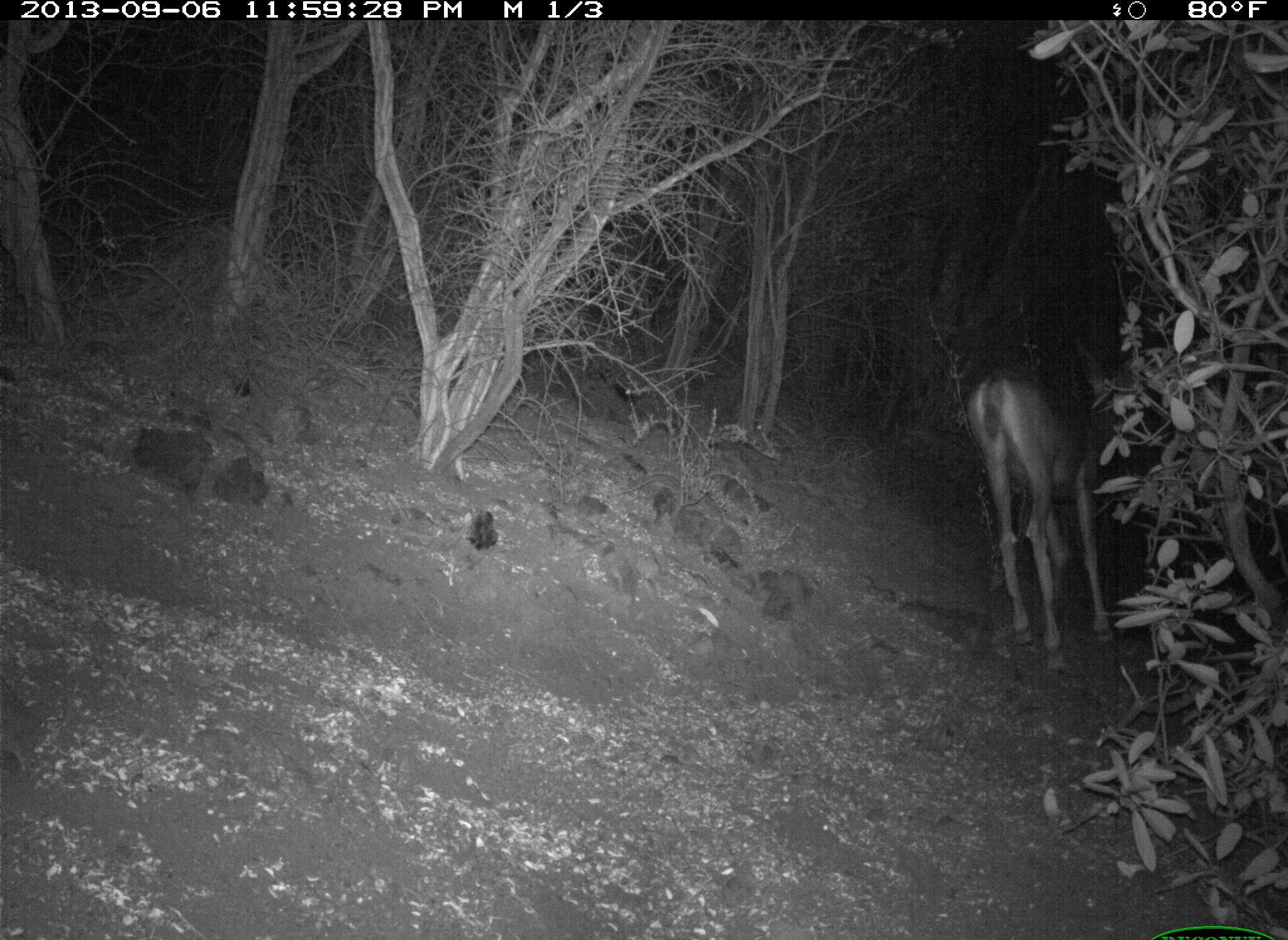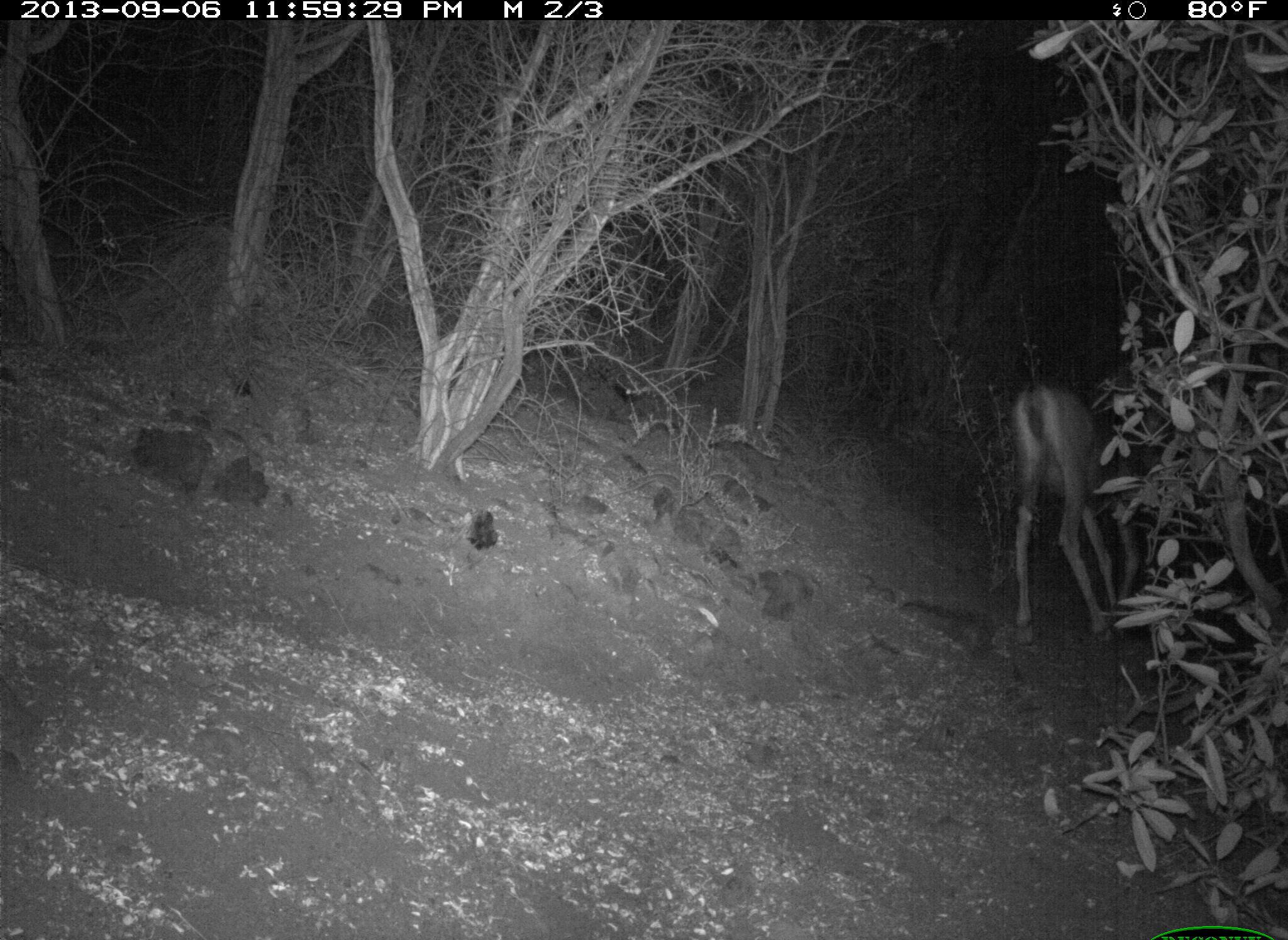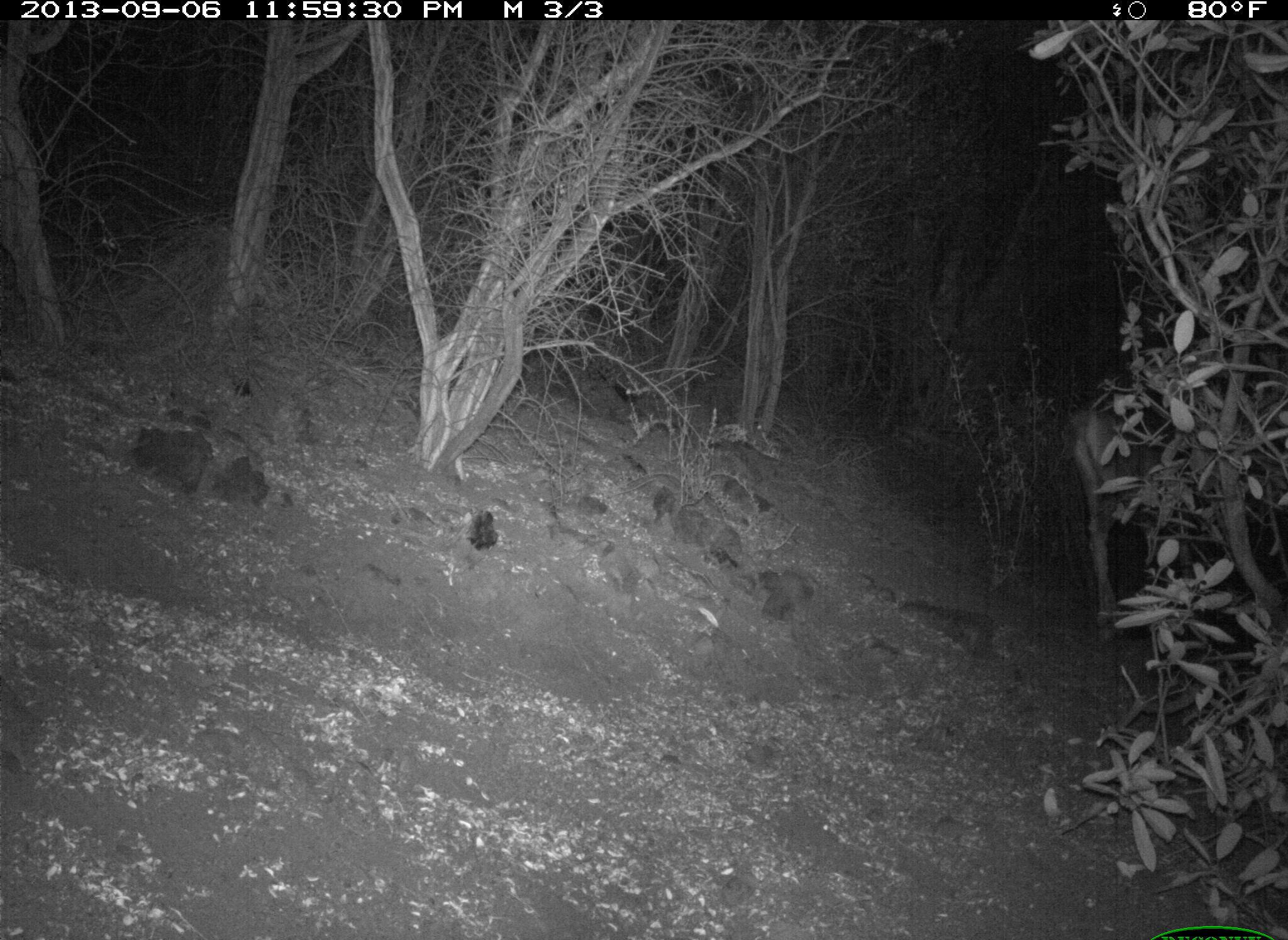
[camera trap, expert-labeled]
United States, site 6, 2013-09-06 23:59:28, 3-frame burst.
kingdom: Animalia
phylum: Chordata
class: Mammalia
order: Artiodactyla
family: Cervidae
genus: Odocoileus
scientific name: Odocoileus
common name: deer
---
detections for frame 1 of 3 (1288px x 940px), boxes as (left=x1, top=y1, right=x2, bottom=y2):
deer: (left=964, top=339, right=1154, bottom=682)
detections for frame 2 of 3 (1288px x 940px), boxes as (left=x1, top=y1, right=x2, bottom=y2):
deer: (left=1010, top=378, right=1162, bottom=651)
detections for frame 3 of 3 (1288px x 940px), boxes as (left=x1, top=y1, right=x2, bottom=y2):
deer: (left=1056, top=403, right=1198, bottom=644)